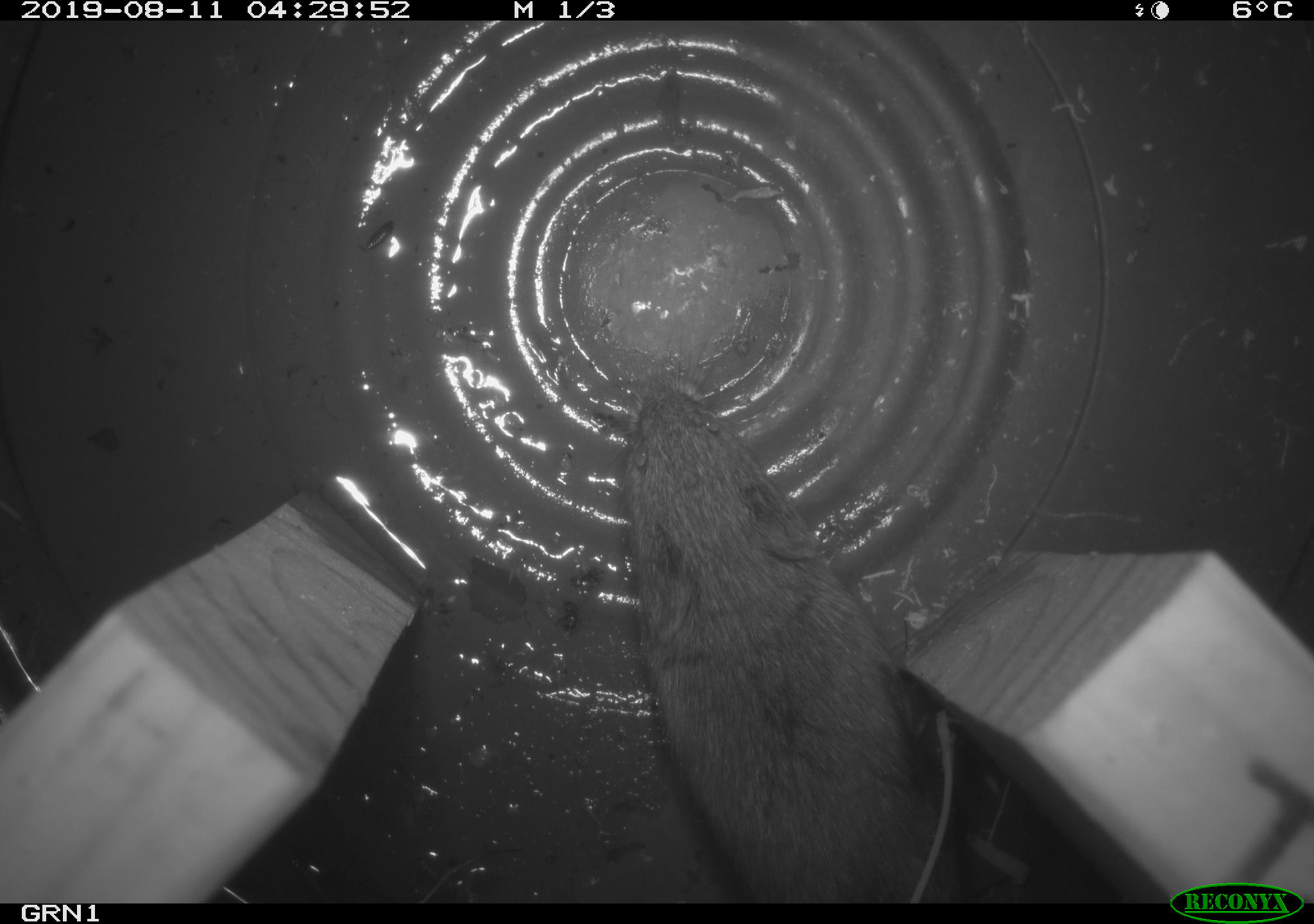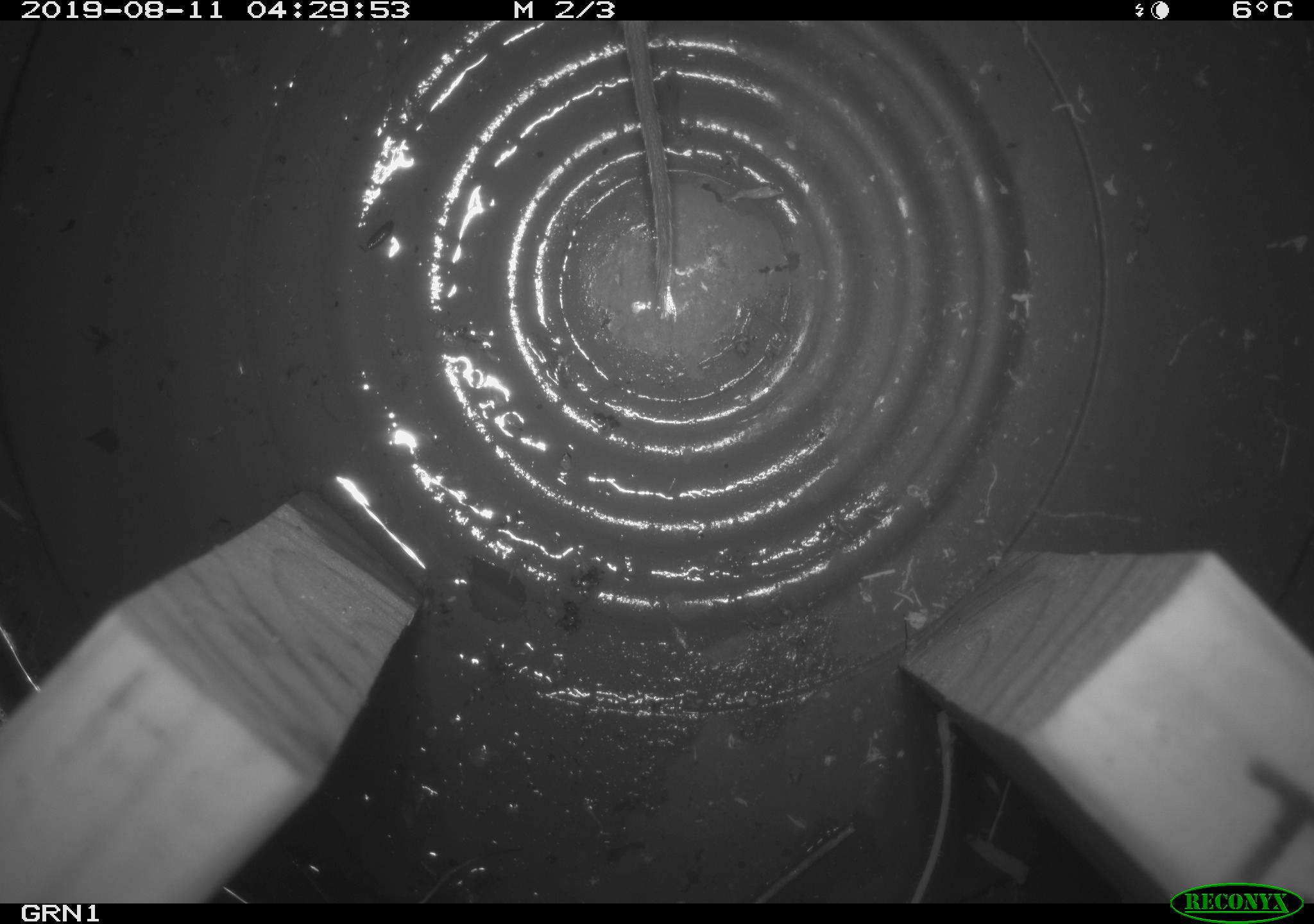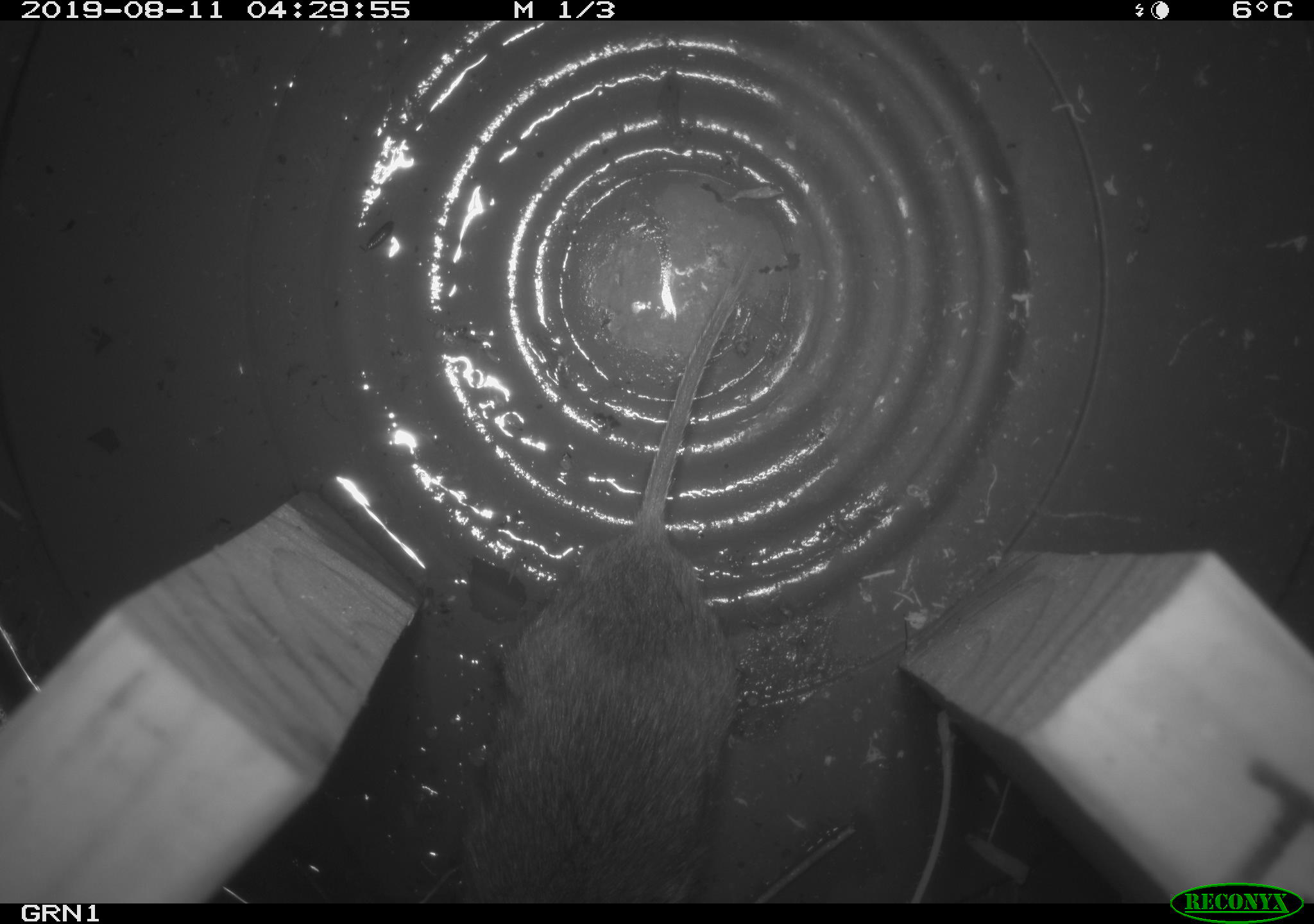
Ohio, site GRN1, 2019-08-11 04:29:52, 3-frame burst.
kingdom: Animalia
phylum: Chordata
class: Mammalia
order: Rodentia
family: Cricetidae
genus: Microtus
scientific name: Microtus pennsylvanicus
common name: meadow vole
Meadow vole (Microtus pennsylvanicus).